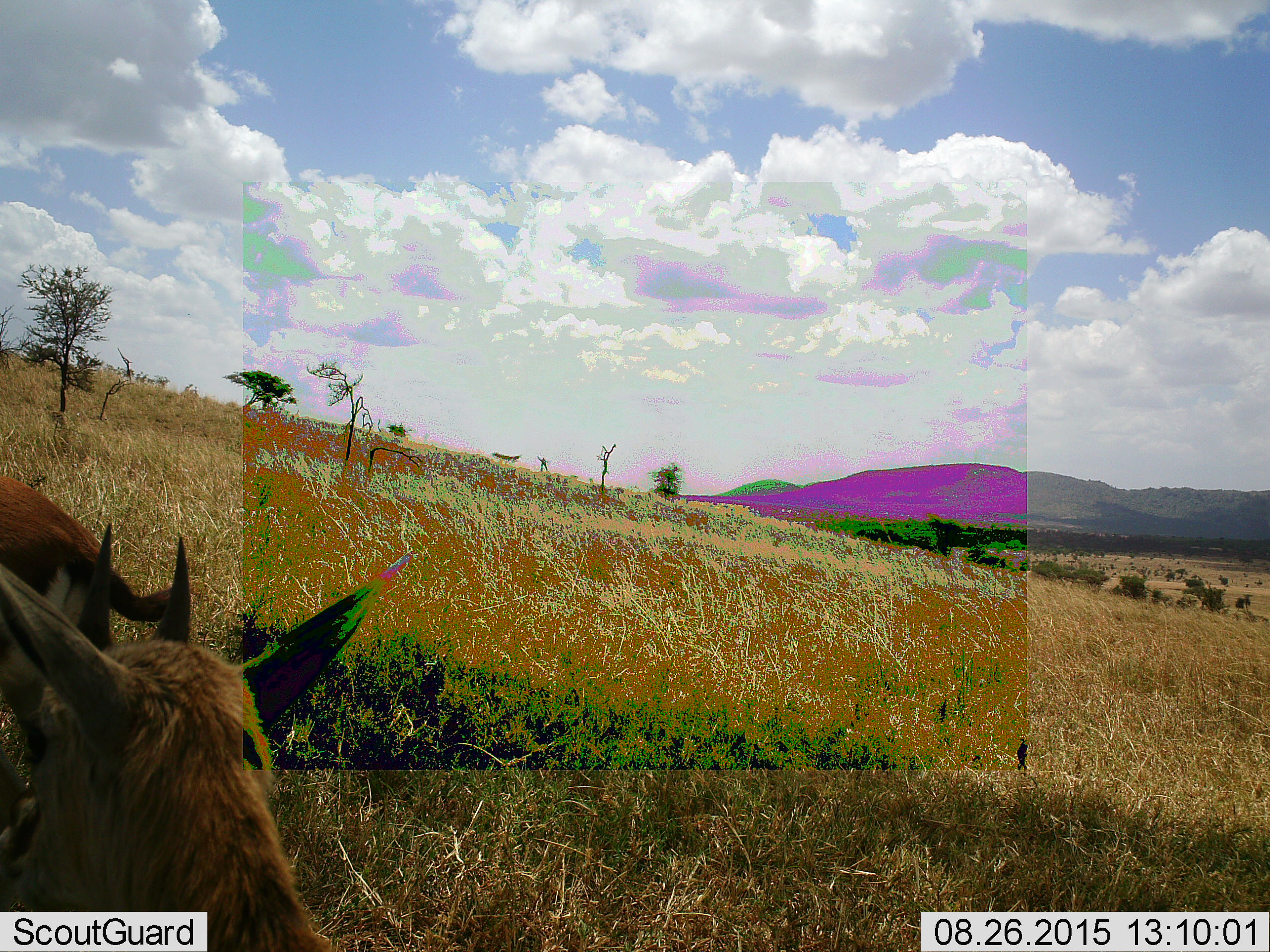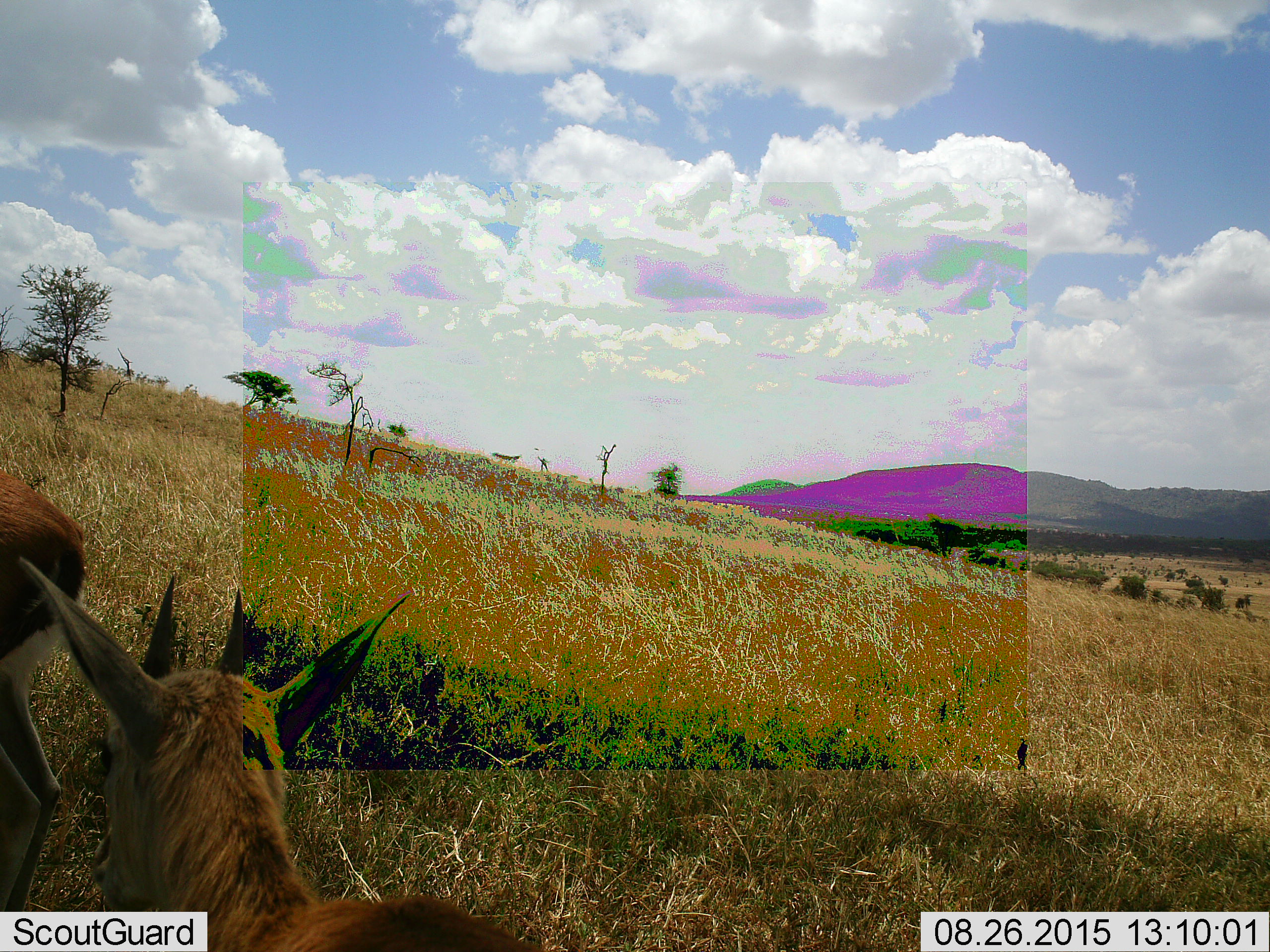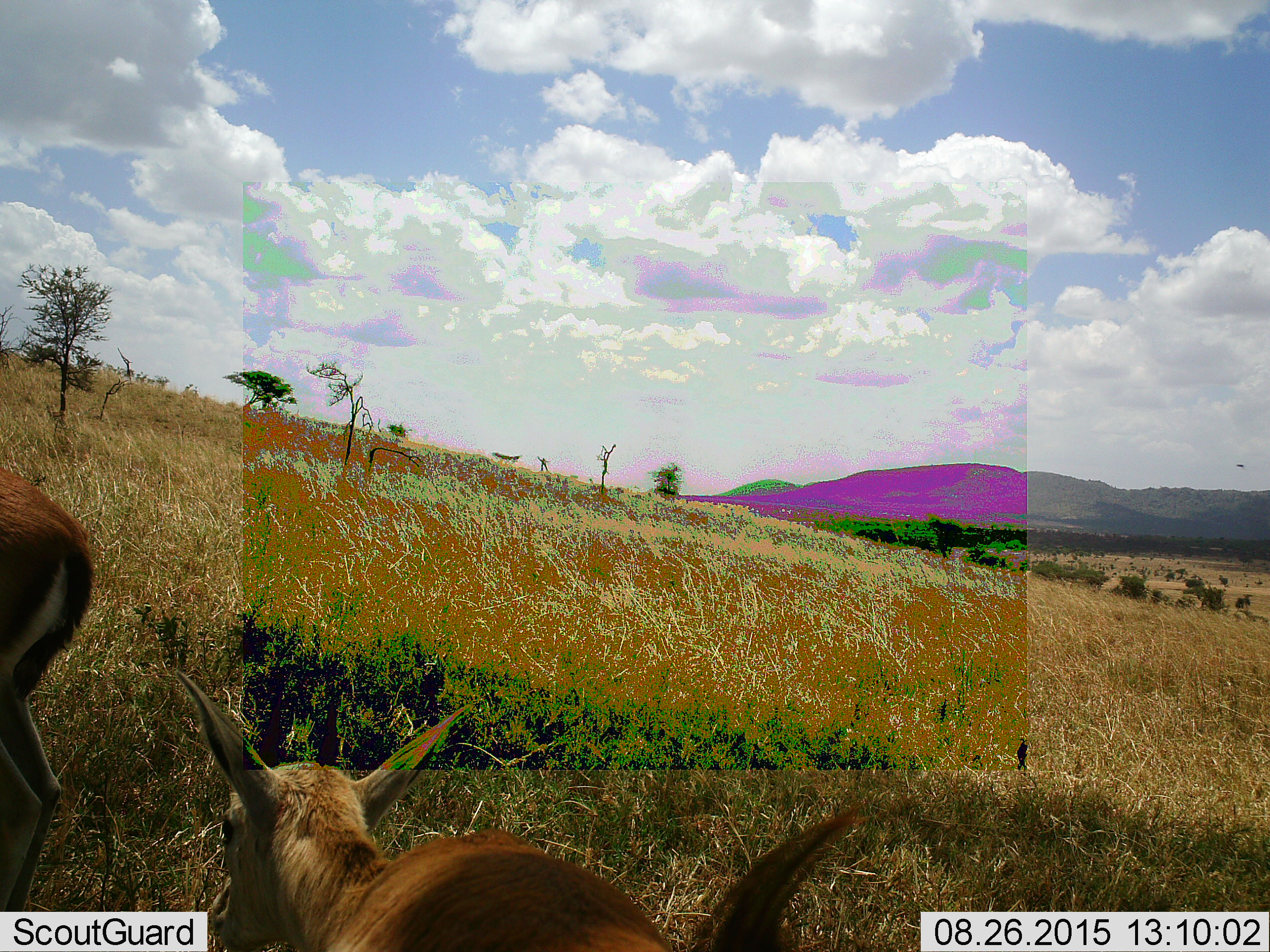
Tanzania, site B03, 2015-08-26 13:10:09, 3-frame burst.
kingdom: Animalia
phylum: Chordata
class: Mammalia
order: Artiodactyla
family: Bovidae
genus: Eudorcas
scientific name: Eudorcas thomsonii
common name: thomson's gazelle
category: gazellethomsons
Gazellethomsons (thomson's gazelle) (Eudorcas thomsonii), count 2. Behavior (volunteer vote fractions): standing 36%, resting 0%, moving 64%, interacting 0%. Young present (vote fraction): 0%. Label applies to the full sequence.